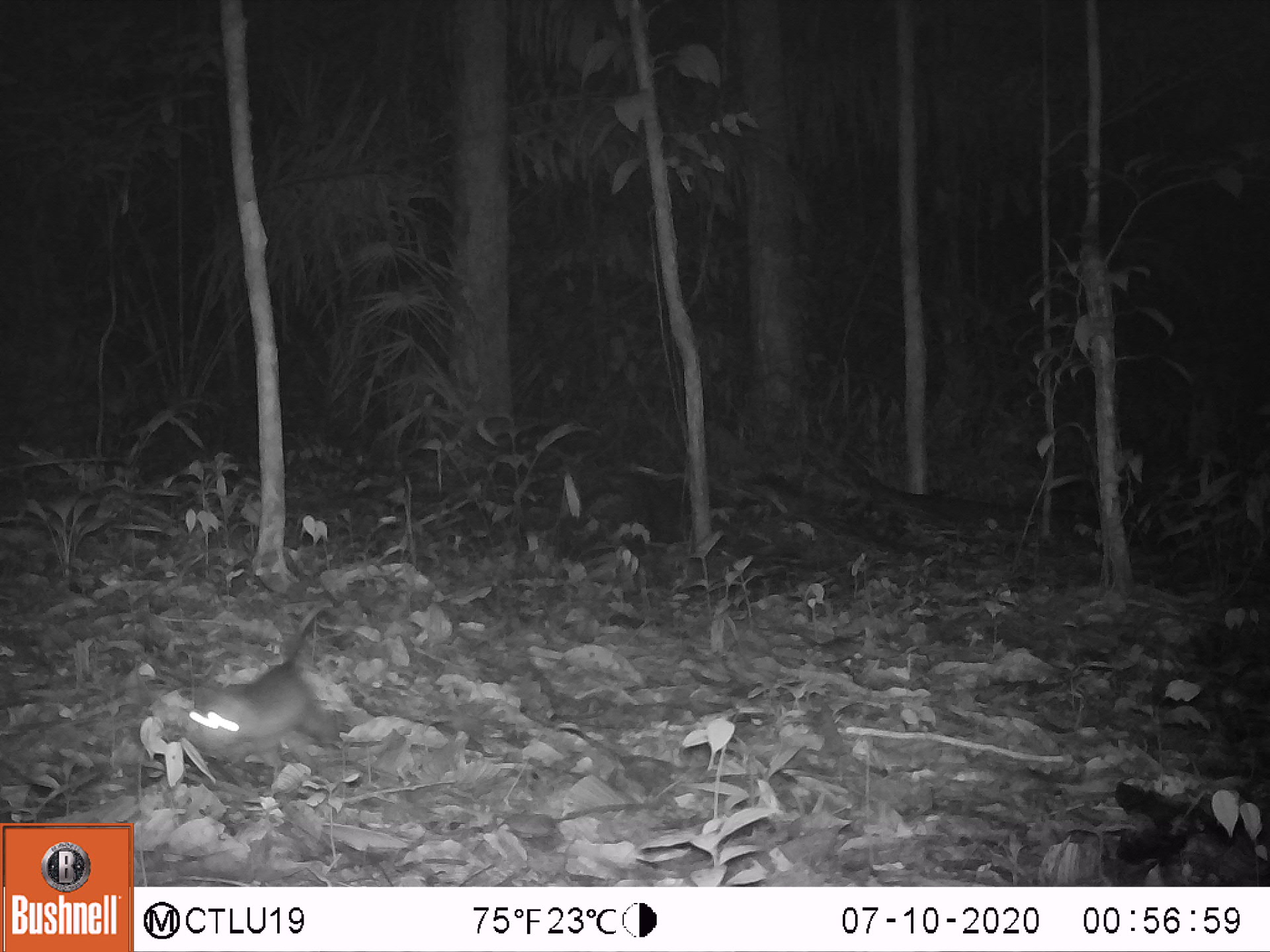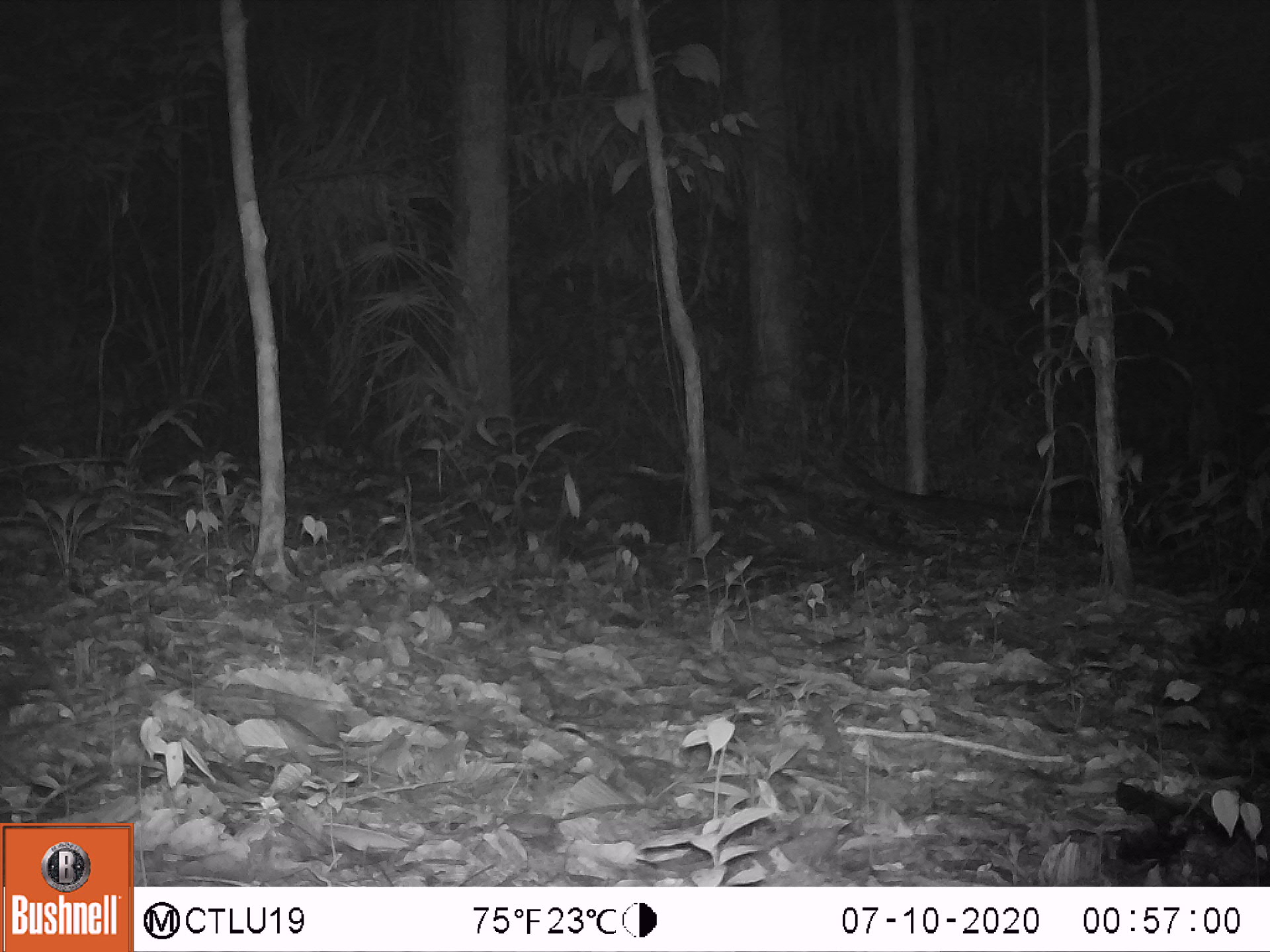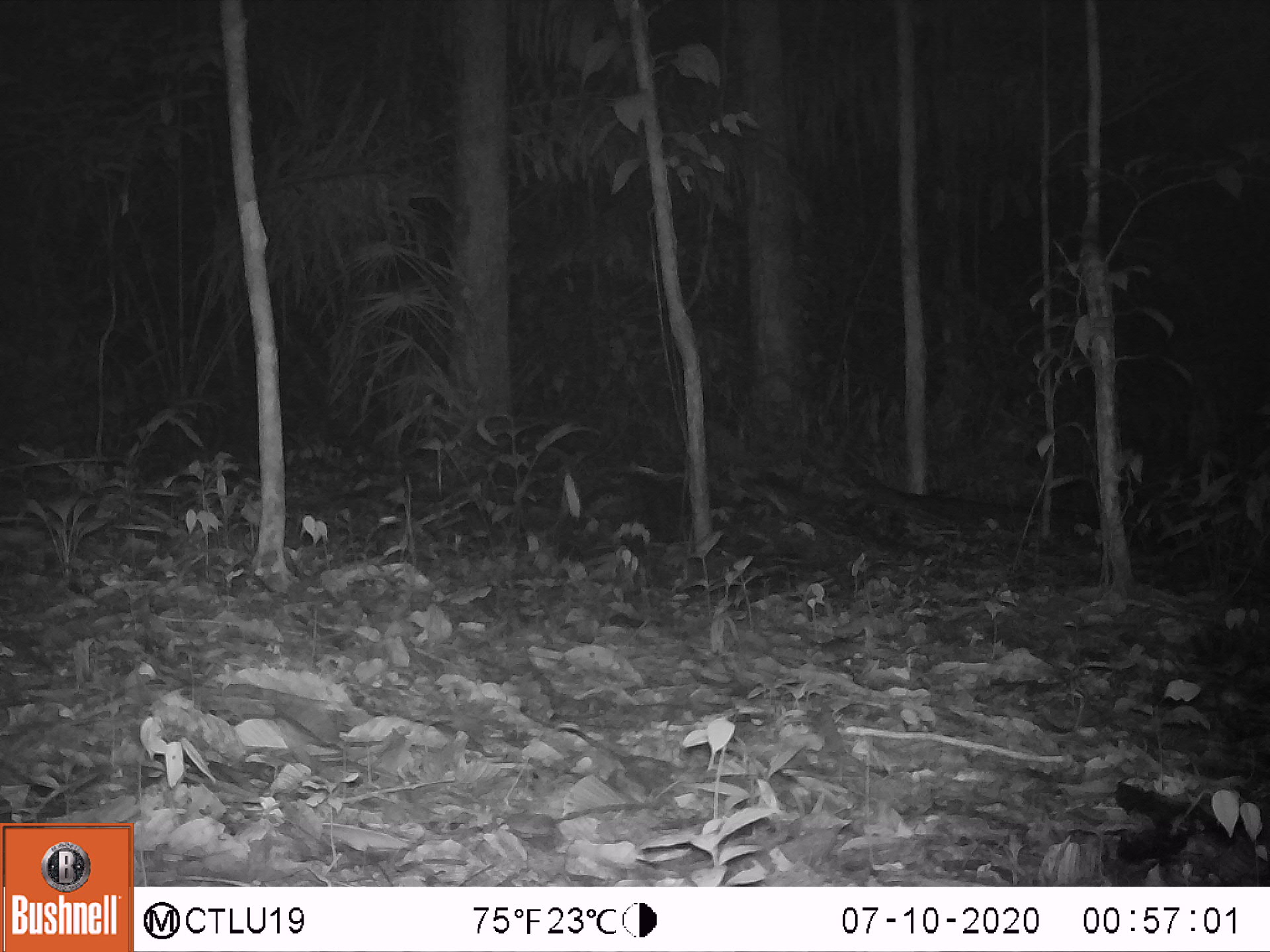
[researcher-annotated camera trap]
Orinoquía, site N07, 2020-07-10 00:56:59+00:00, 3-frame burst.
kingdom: Animalia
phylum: Chordata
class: Mammalia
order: Rodentia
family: Dasyproctidae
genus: Dasyprocta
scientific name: Dasyprocta fuliginosa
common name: black agouti